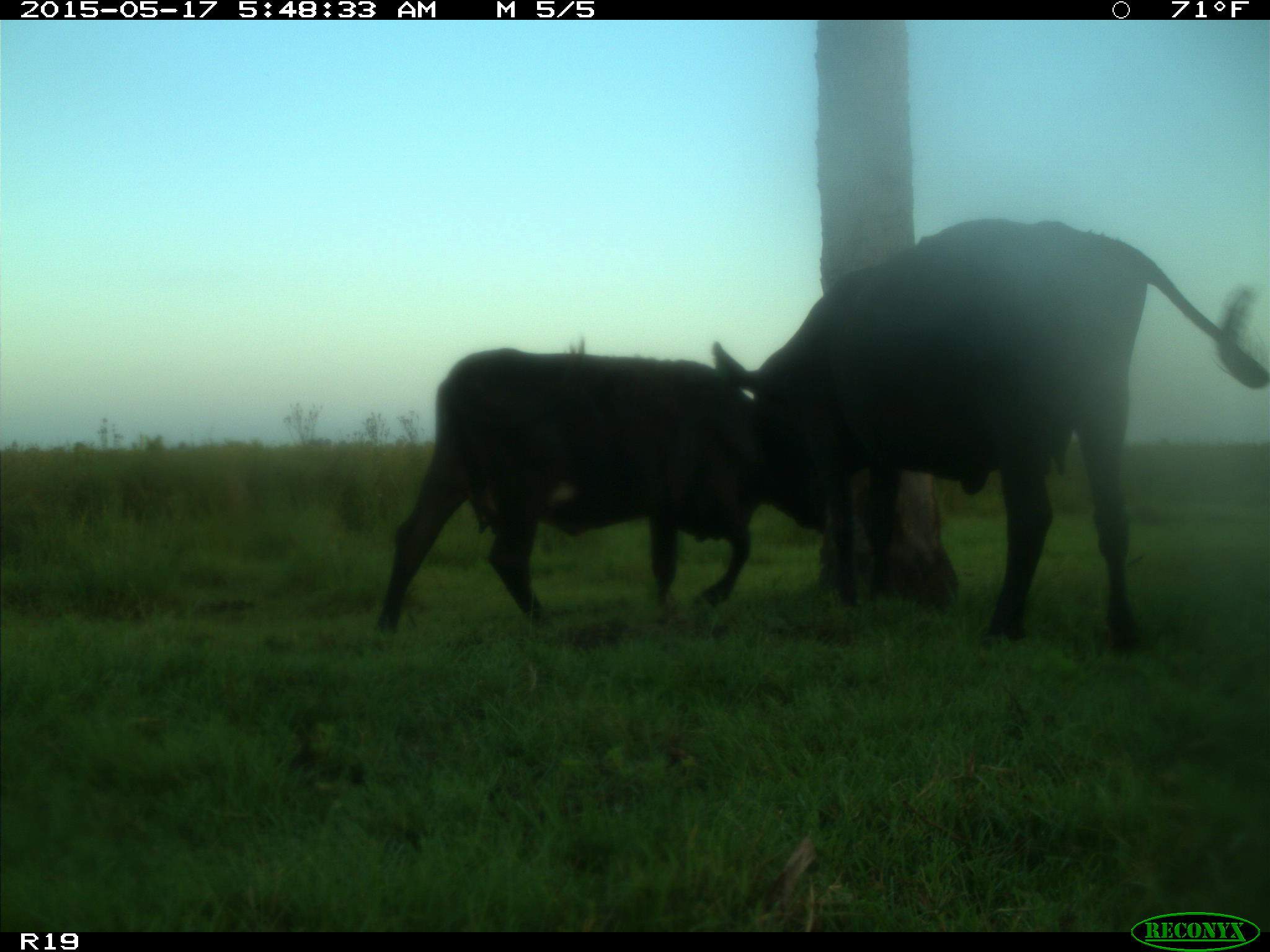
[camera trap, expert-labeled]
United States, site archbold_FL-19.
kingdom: Animalia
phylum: Chordata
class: Mammalia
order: Artiodactyla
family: Bovidae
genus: Bos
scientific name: Bos taurus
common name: domestic cow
Bos taurus (domestic cow).